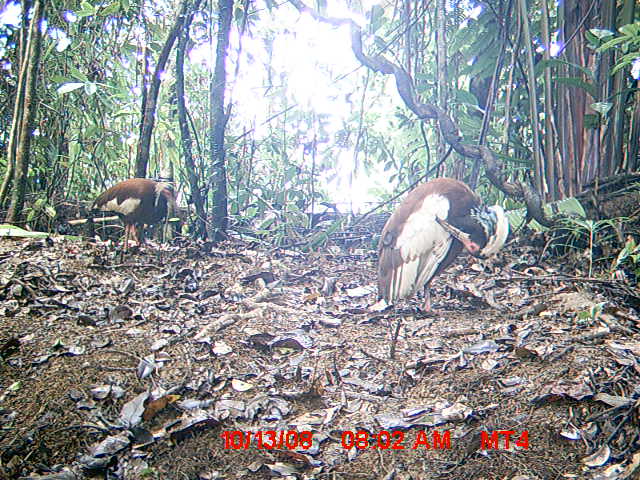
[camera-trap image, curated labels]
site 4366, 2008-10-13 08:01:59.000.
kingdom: Animalia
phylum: Chordata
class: Aves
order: Pelecaniformes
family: Threskiornithidae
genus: Lophotibis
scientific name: Lophotibis cristata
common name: madagascan ibis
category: lophotibis cristataa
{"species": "lophotibis cristataa (madagascan ibis) (Lophotibis cristata)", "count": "2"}